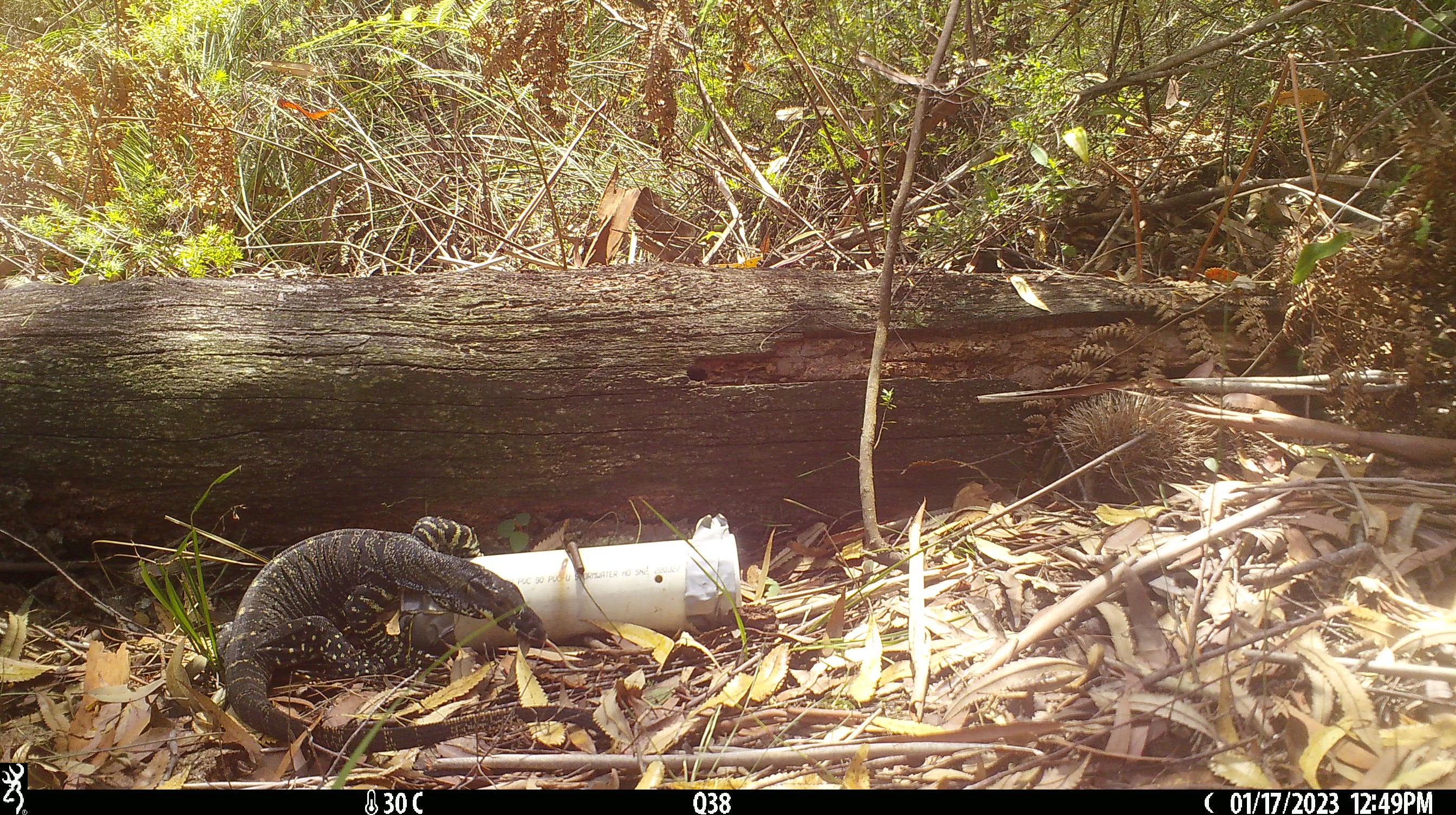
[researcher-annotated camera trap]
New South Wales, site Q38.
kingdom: Animalia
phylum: Chordata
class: Reptilia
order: Squamata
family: Varanidae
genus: Varanus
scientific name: Varanus varius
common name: lace monitor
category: goanna